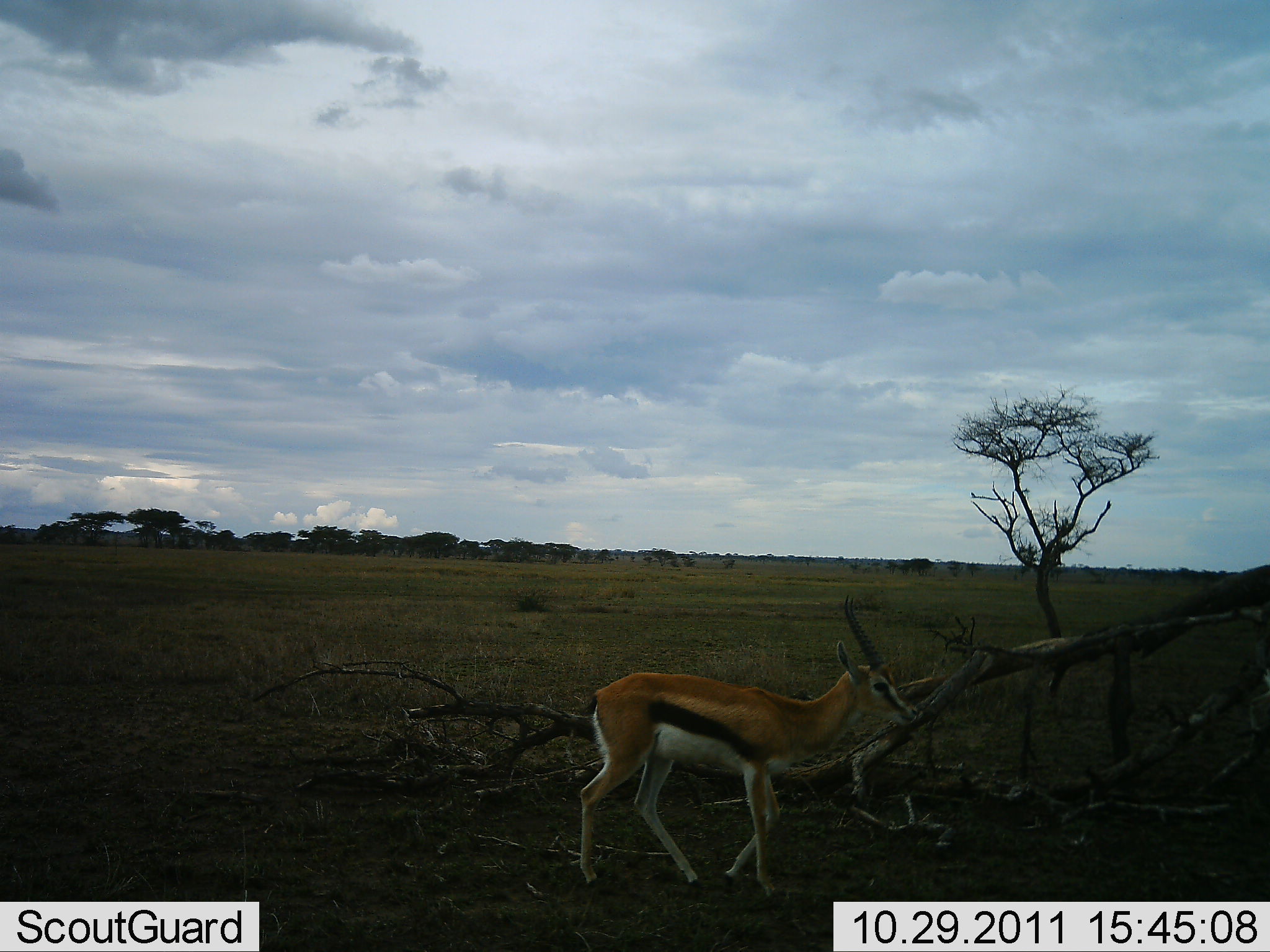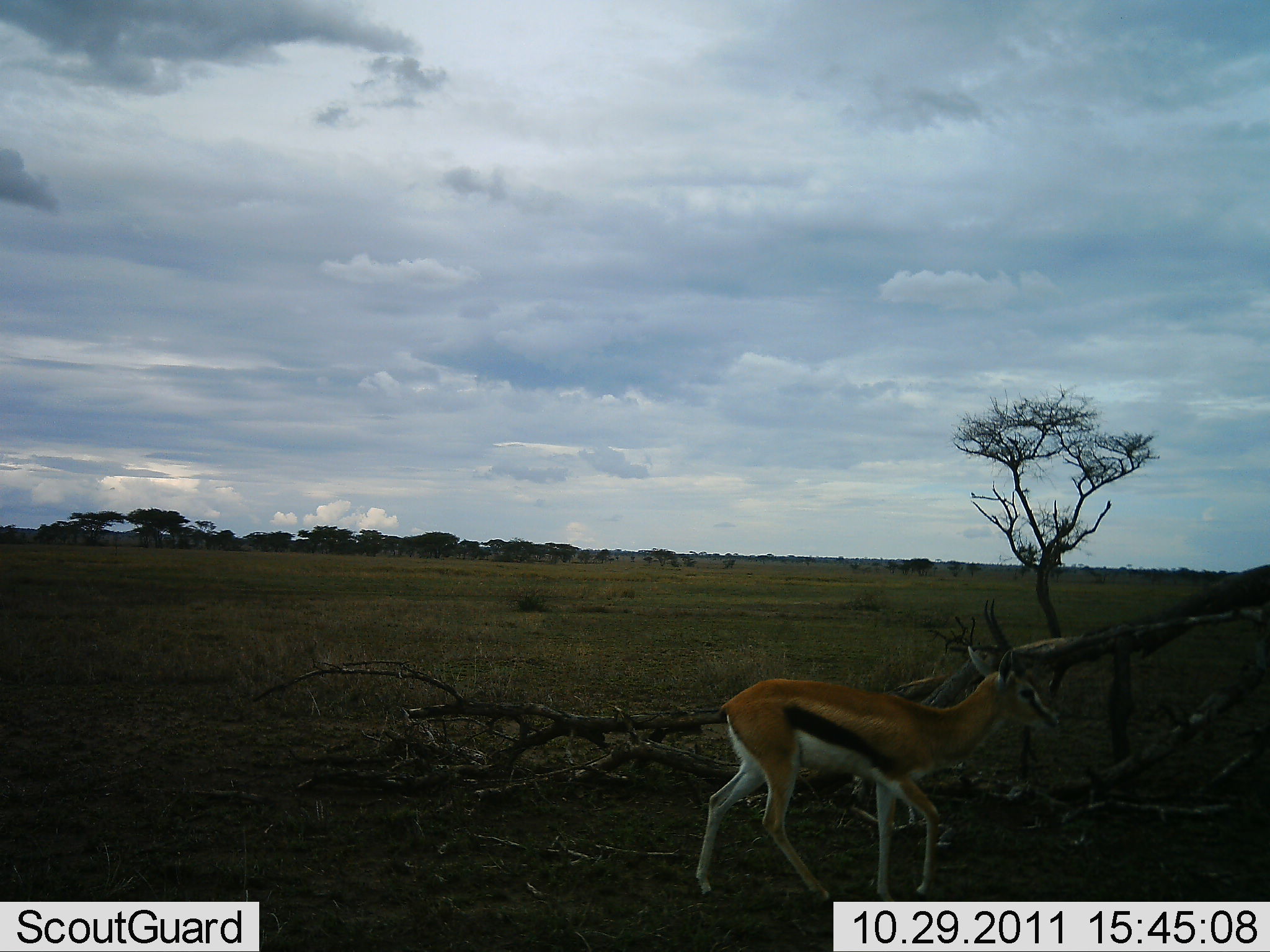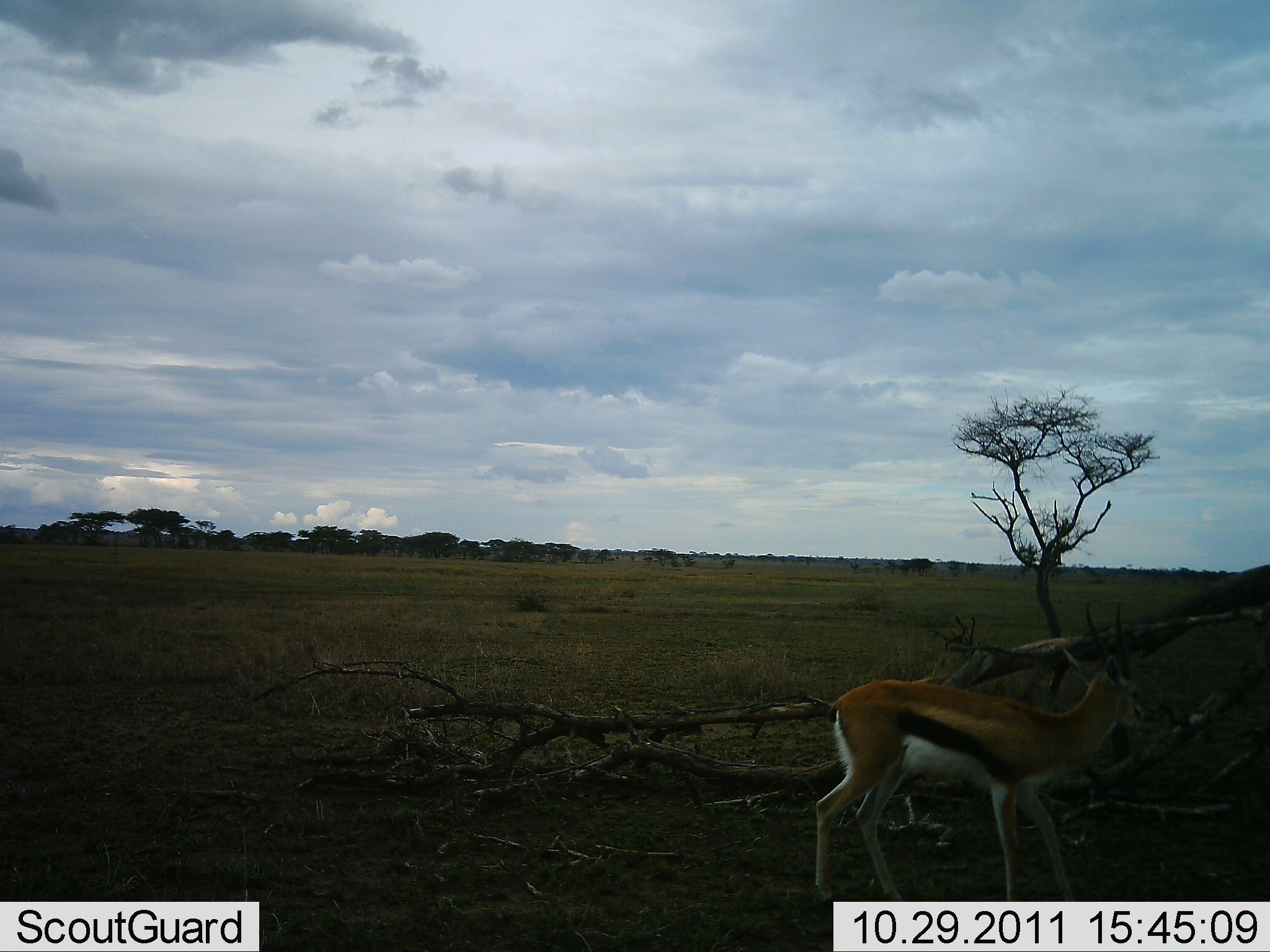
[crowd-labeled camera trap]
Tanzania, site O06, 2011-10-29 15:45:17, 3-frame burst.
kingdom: Animalia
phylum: Chordata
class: Mammalia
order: Artiodactyla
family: Bovidae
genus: Eudorcas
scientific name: Eudorcas thomsonii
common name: thomson's gazelle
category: gazellethomsons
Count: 1.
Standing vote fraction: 8%.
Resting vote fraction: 0%.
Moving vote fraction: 92%.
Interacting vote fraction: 0%.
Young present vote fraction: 0%.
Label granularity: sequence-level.